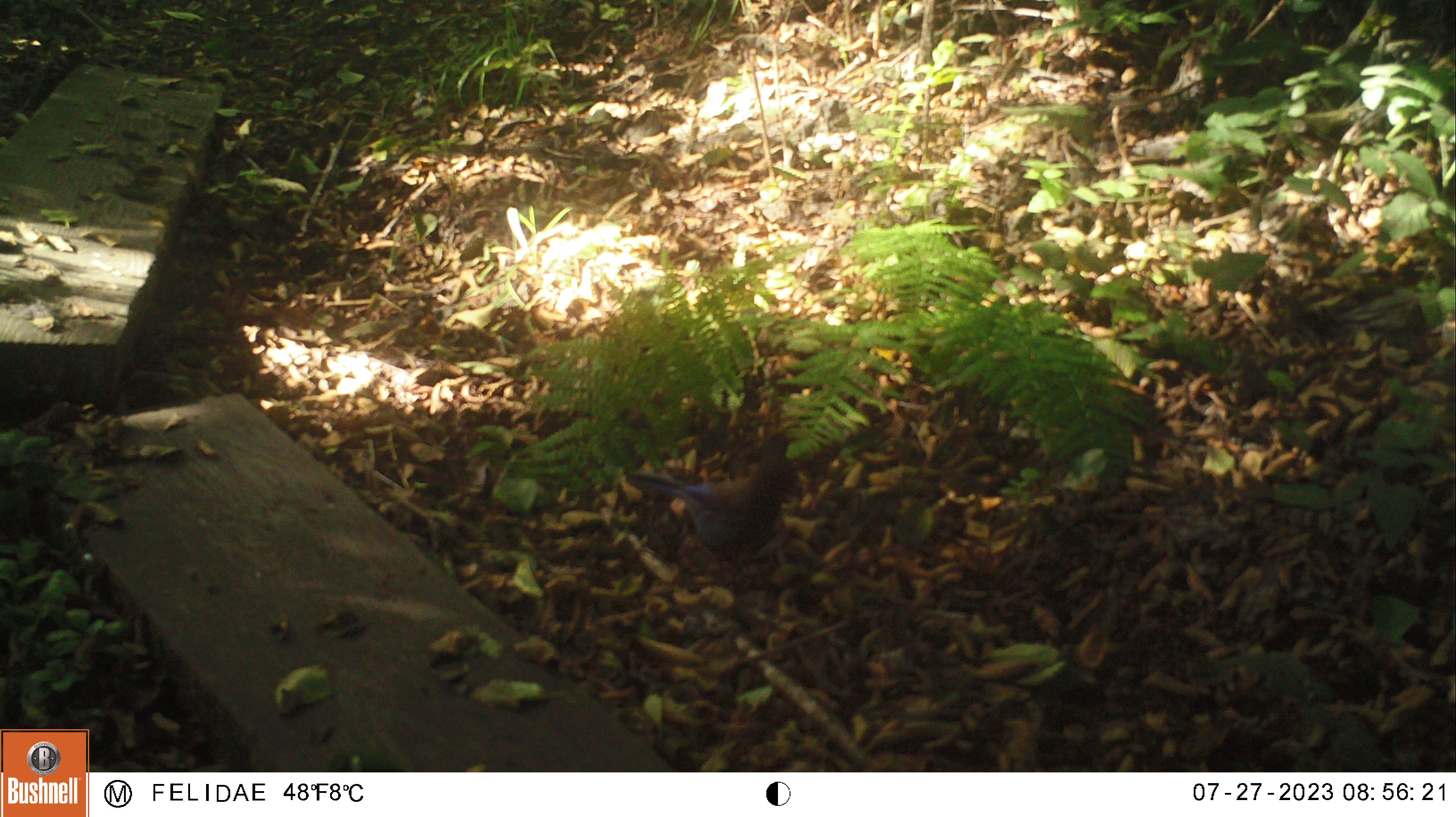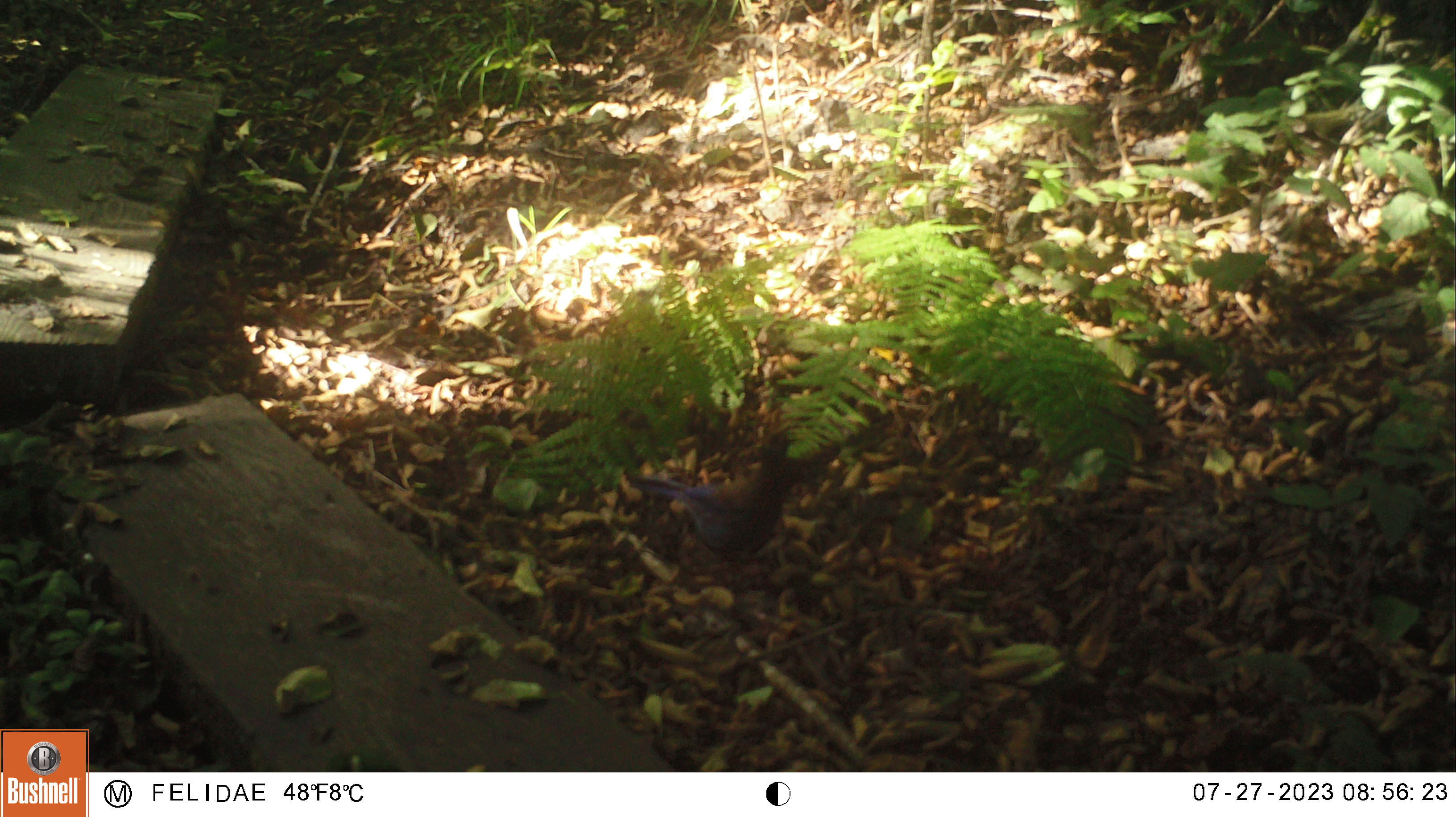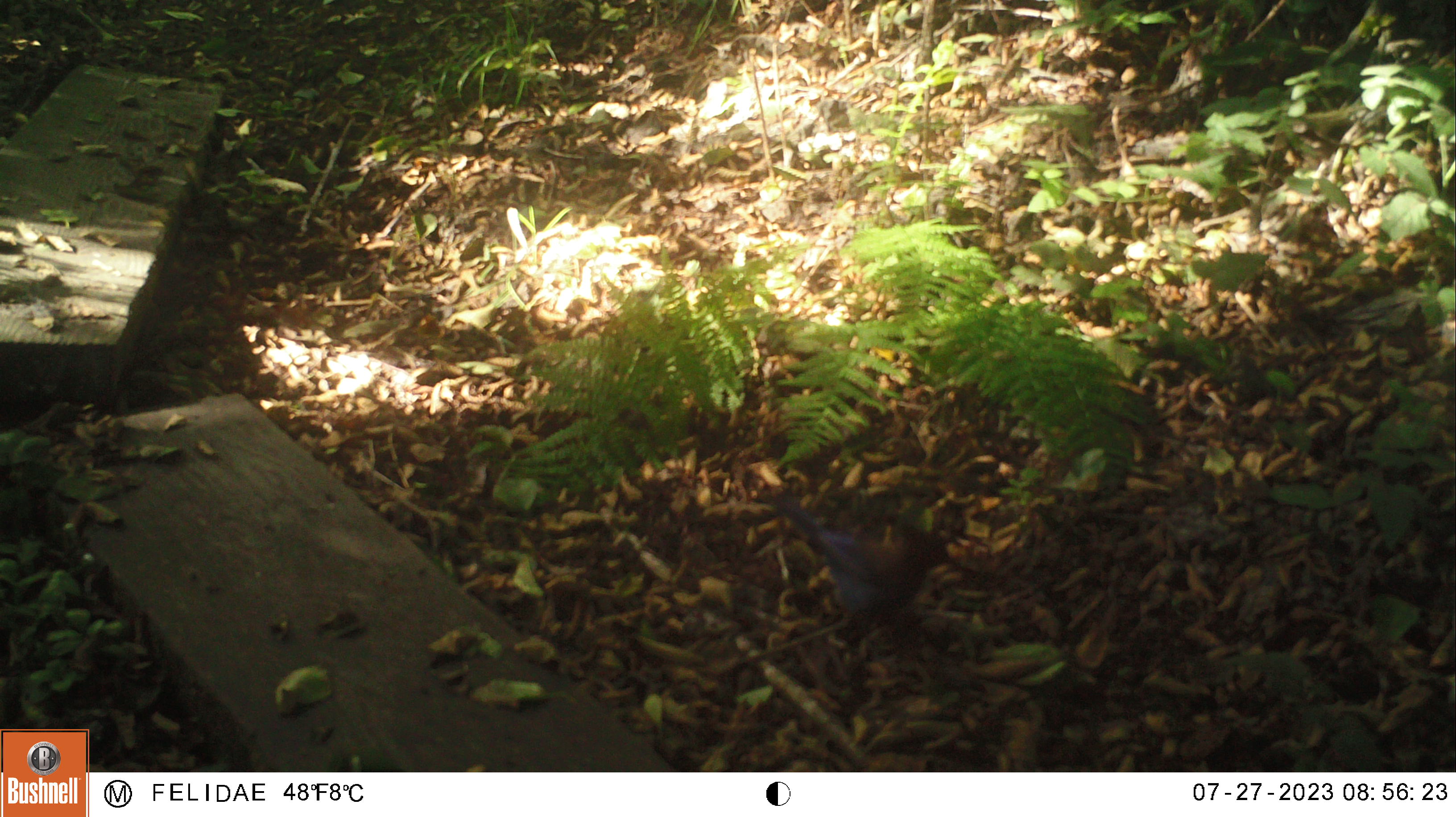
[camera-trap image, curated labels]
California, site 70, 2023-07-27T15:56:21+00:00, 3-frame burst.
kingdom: Animalia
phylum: Chordata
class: Aves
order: Passeriformes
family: Corvidae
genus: Cyanocitta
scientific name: Cyanocitta stelleri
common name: steller's jay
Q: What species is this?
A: Steller's jay (Cyanocitta stelleri).